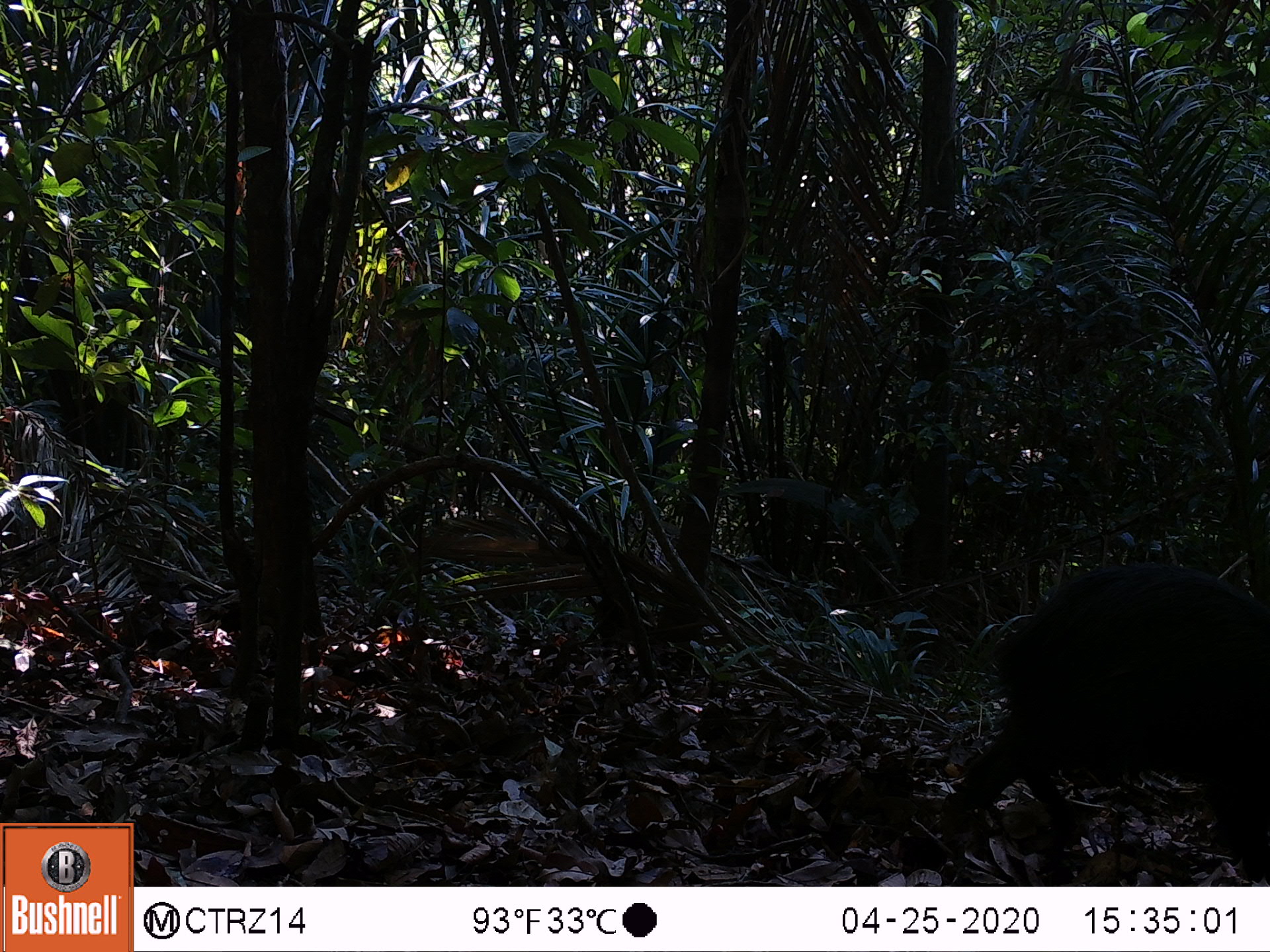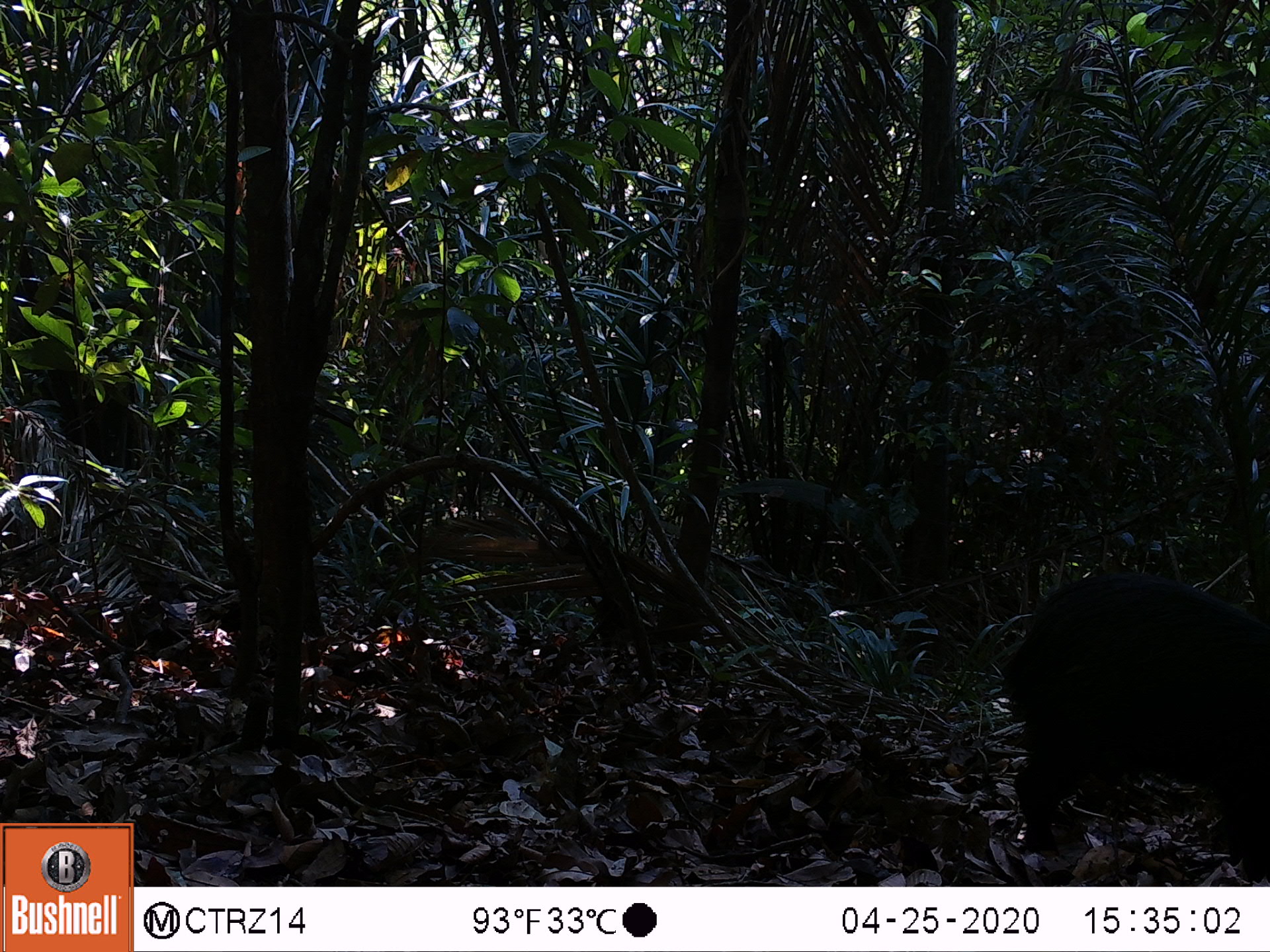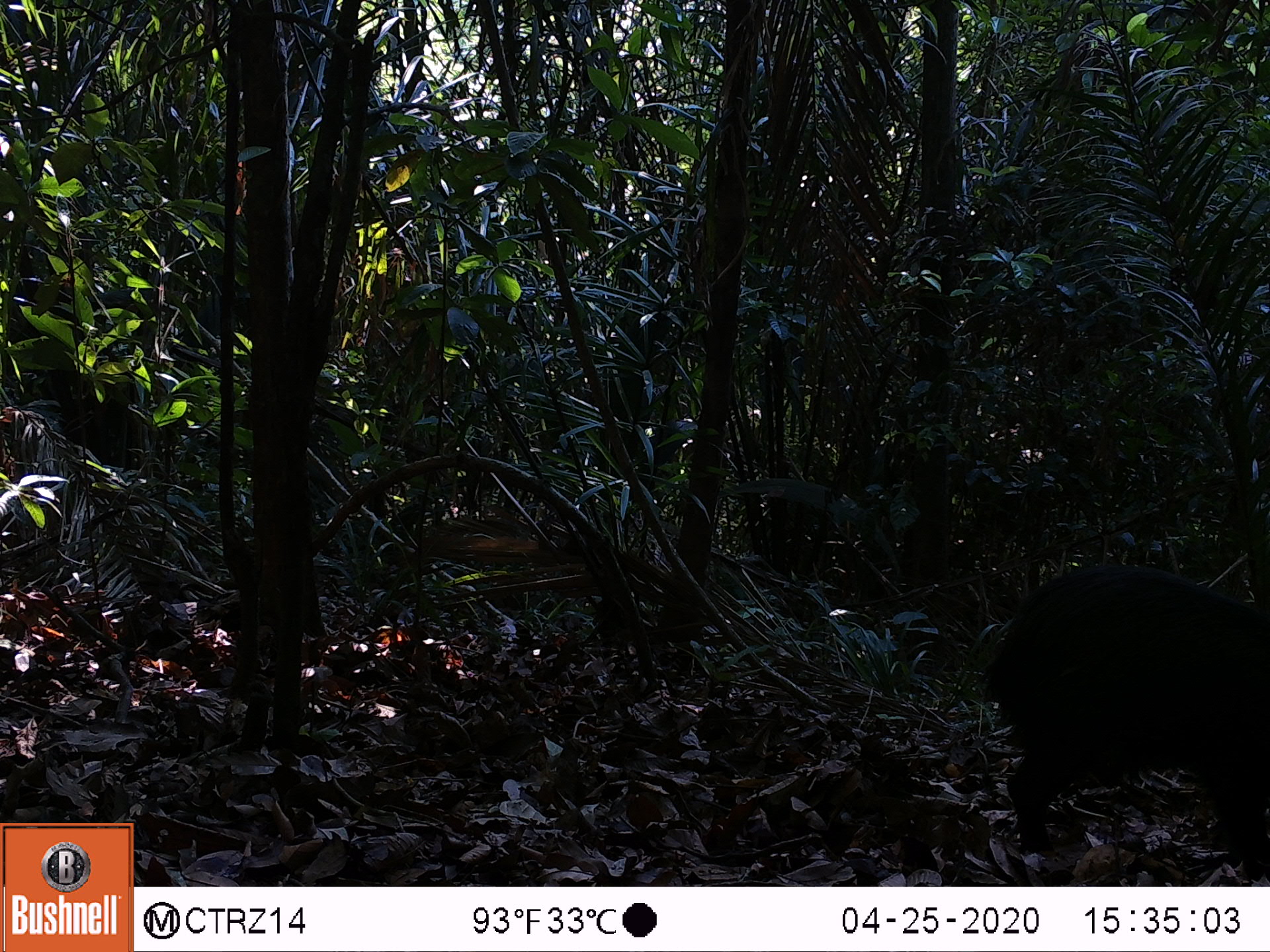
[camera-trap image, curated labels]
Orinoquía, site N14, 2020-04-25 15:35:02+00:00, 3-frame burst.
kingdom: Animalia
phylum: Chordata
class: Mammalia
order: Artiodactyla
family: Tayassuidae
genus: Tayassu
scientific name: Tayassu pecari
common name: white-lipped peccary